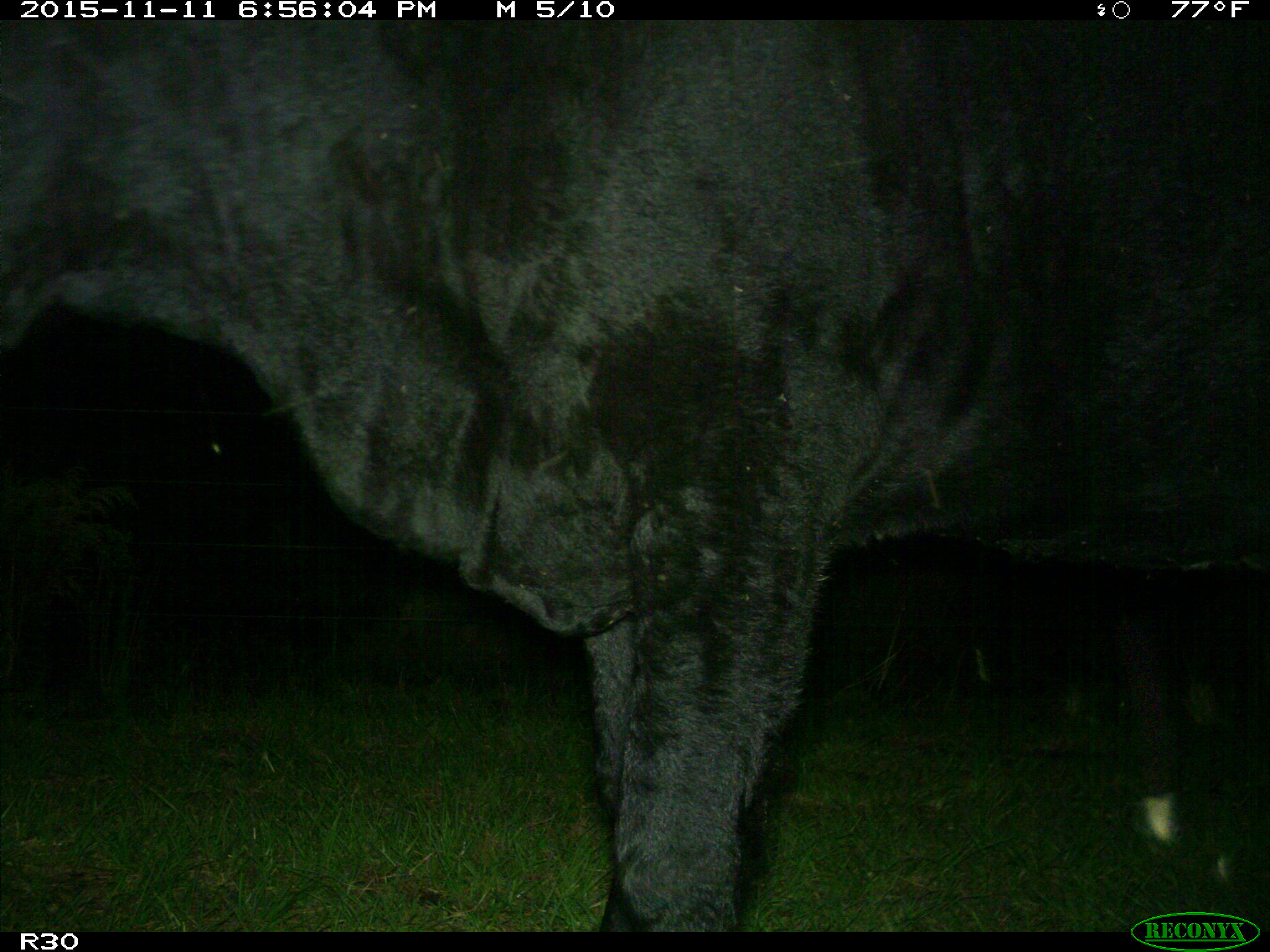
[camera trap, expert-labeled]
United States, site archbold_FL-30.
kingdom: Animalia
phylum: Chordata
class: Mammalia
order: Artiodactyla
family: Bovidae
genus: Bos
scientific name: Bos taurus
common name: domestic cow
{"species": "Bos taurus (domestic cow)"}